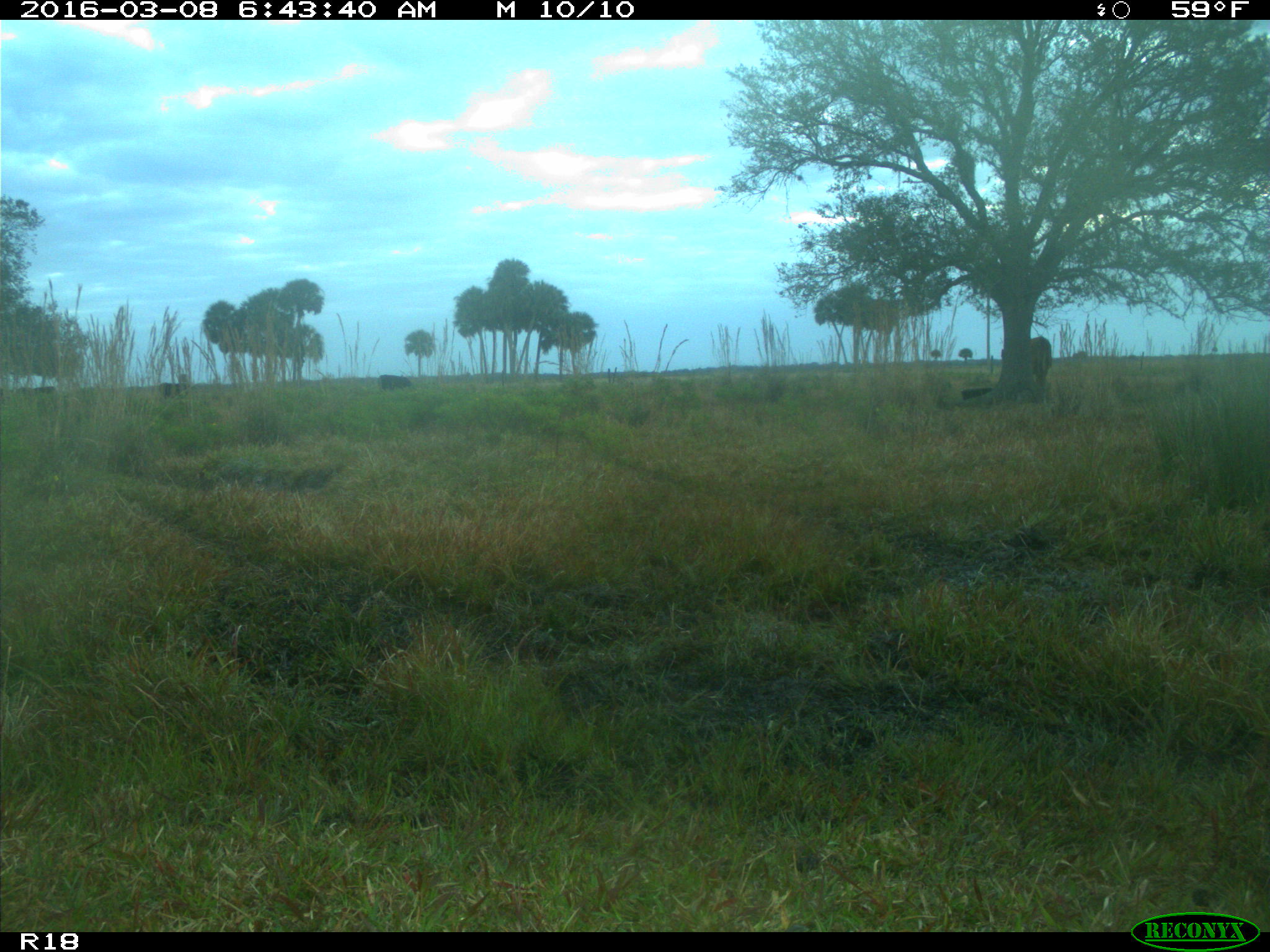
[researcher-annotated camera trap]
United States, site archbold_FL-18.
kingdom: Animalia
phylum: Chordata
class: Mammalia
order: Artiodactyla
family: Bovidae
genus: Bos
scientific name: Bos taurus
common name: domestic cow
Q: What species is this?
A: Bos taurus (domestic cow).